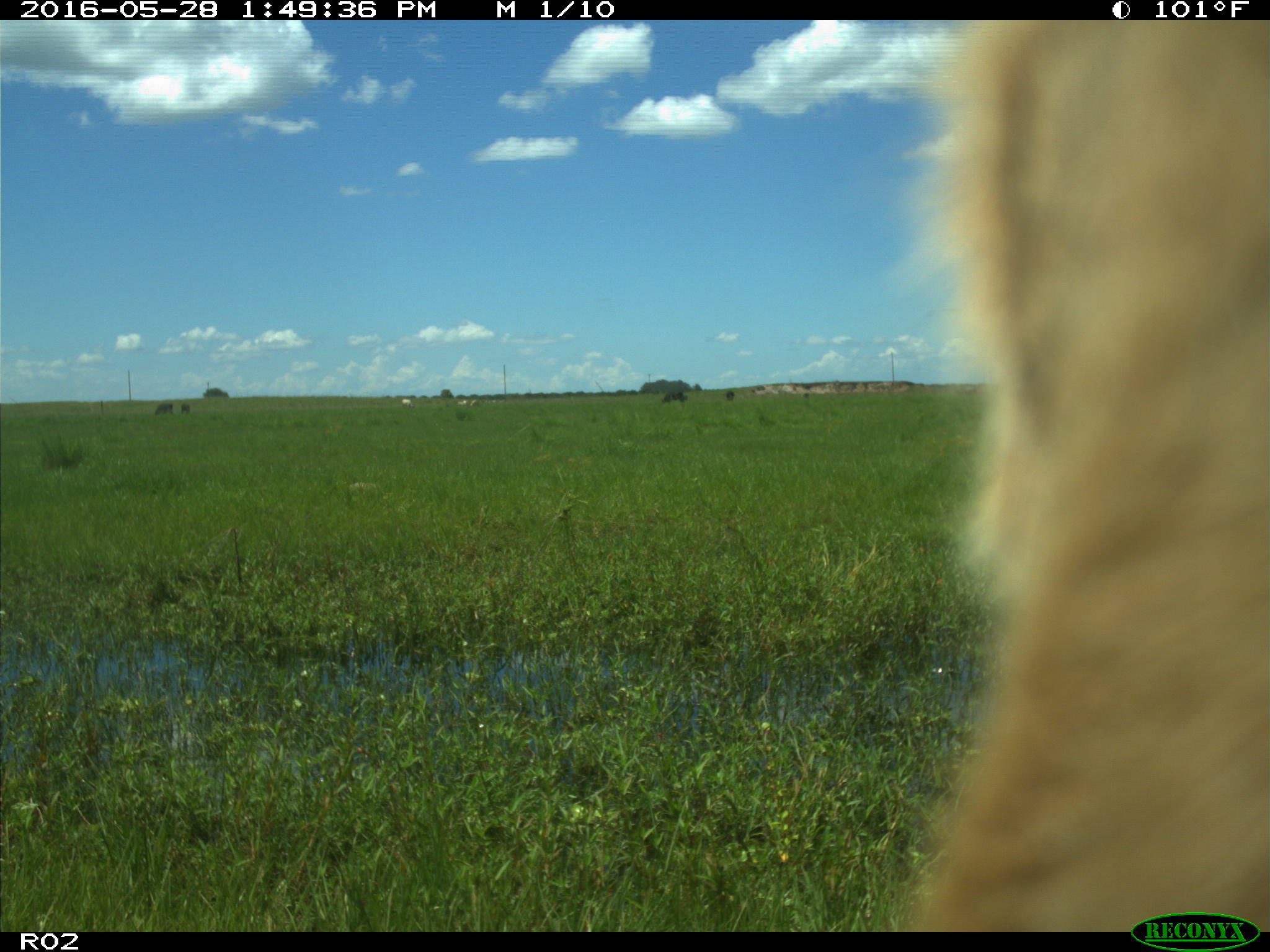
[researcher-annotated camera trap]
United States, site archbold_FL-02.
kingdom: Animalia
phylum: Chordata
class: Mammalia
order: Artiodactyla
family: Bovidae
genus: Bos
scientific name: Bos taurus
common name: domestic cow